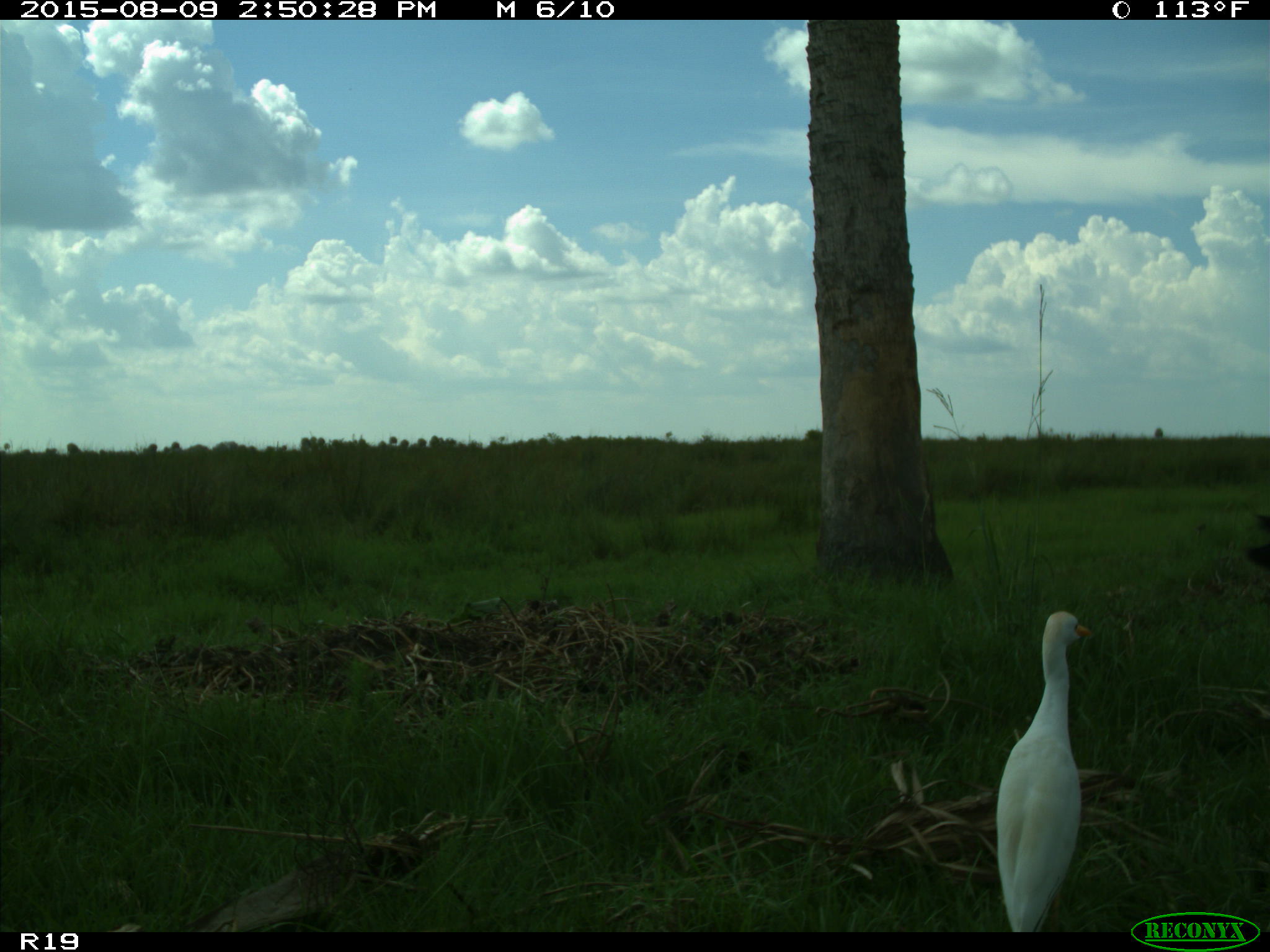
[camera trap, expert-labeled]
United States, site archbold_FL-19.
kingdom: Animalia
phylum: Chordata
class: Mammalia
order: Artiodactyla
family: Bovidae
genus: Bos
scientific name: Bos taurus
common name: domestic cow